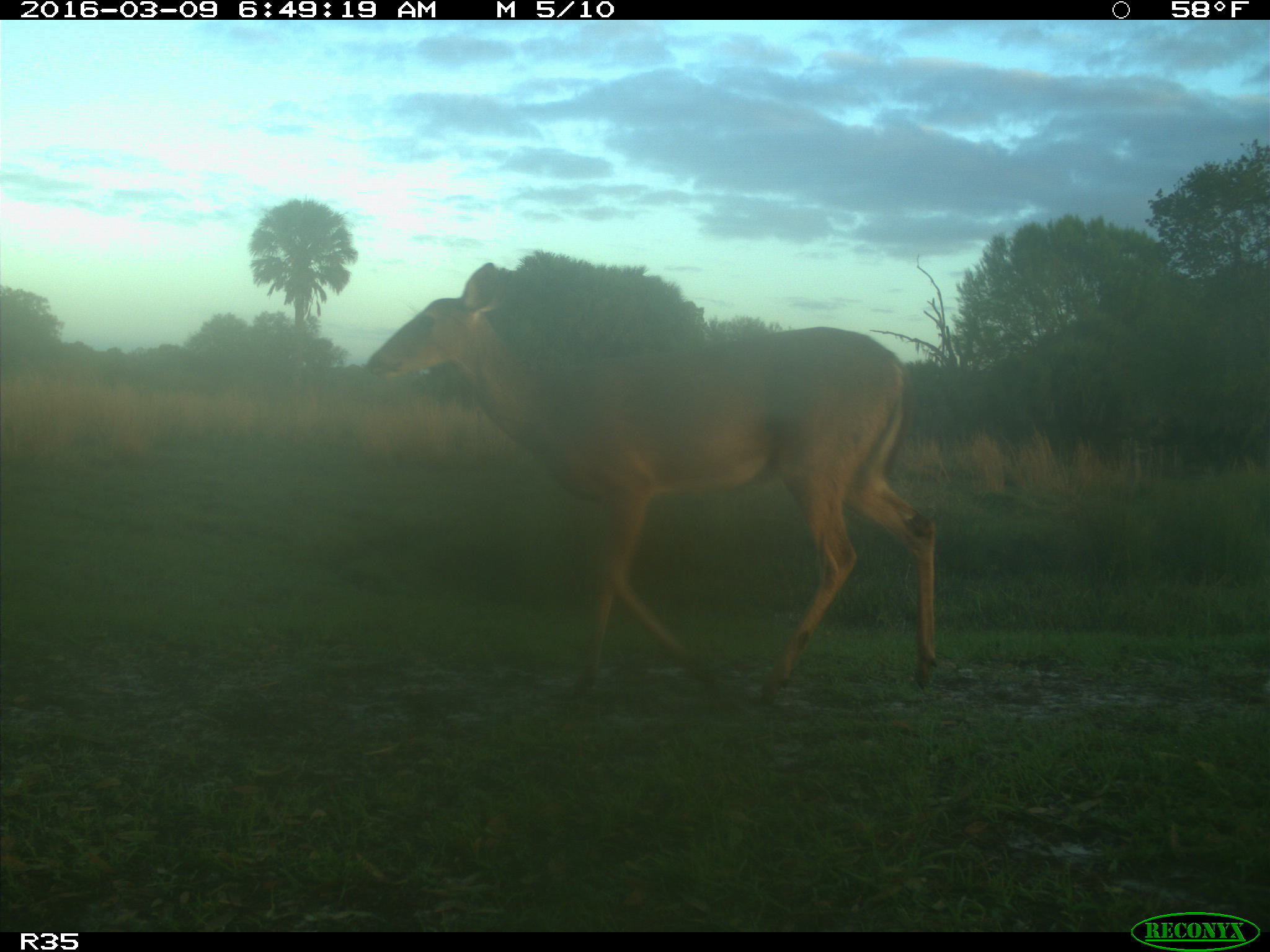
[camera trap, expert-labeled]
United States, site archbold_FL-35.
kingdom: Animalia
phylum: Chordata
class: Mammalia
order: Artiodactyla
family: Cervidae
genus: Odocoileus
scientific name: Odocoileus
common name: deer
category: unidentified deer